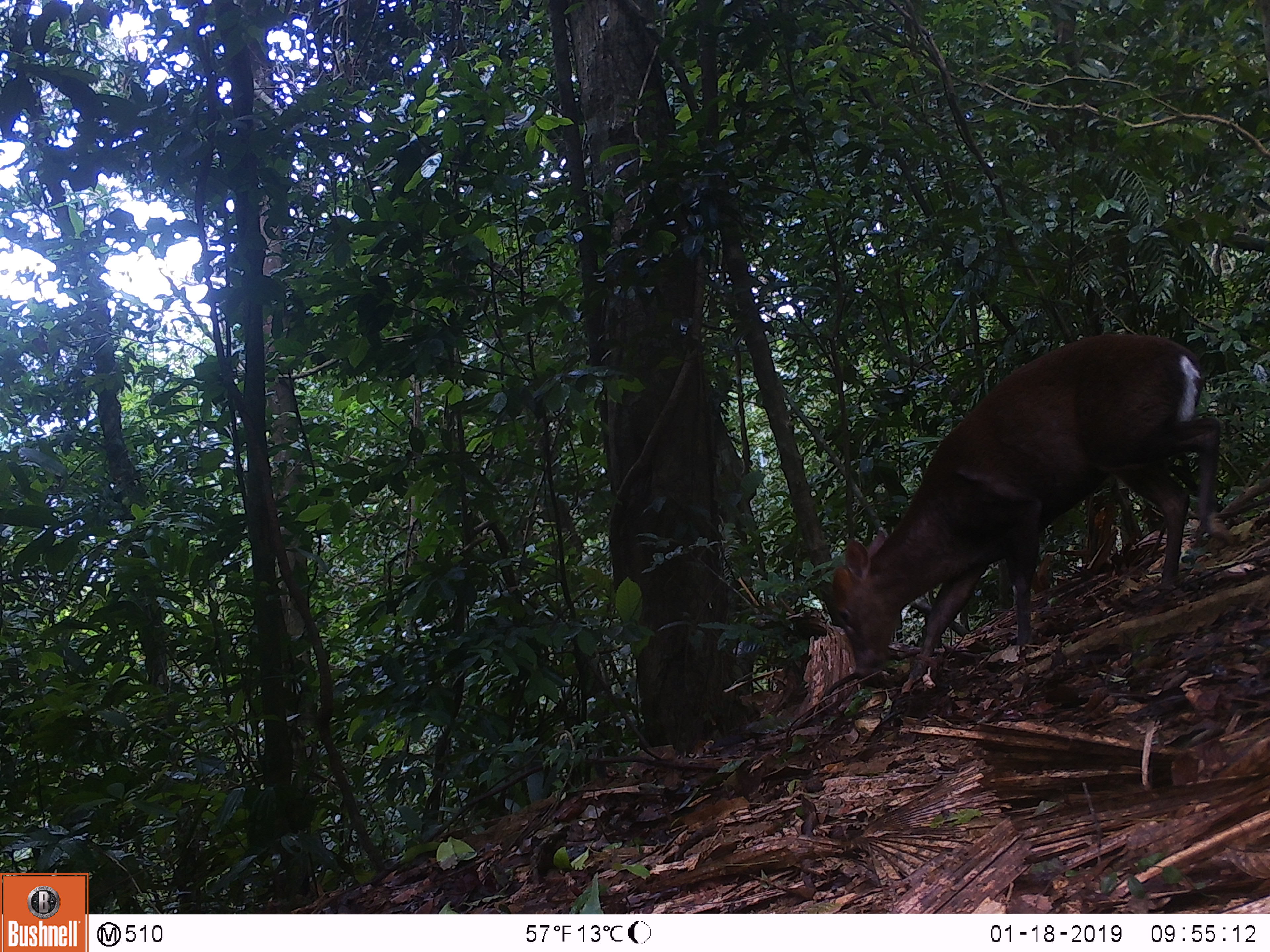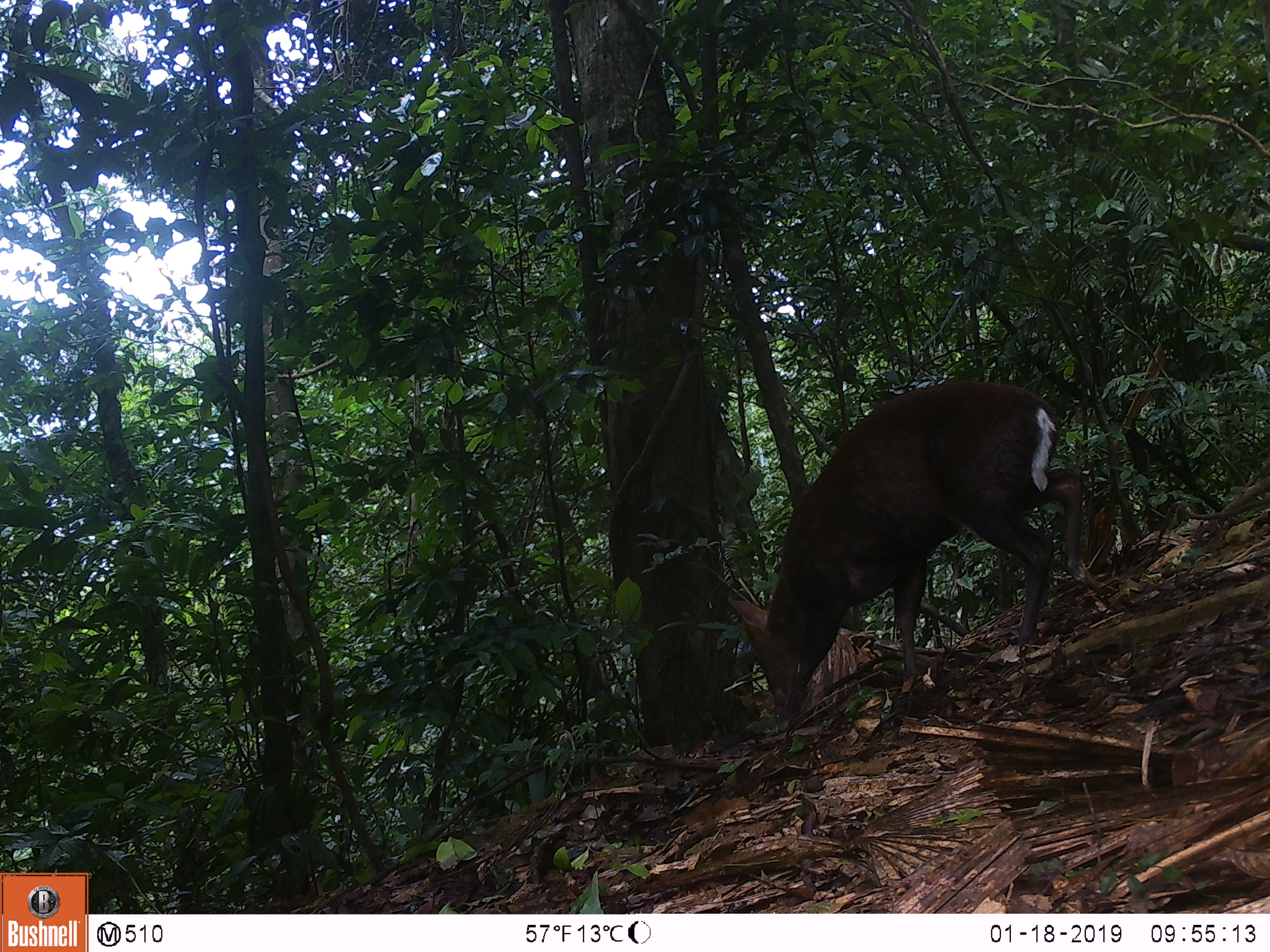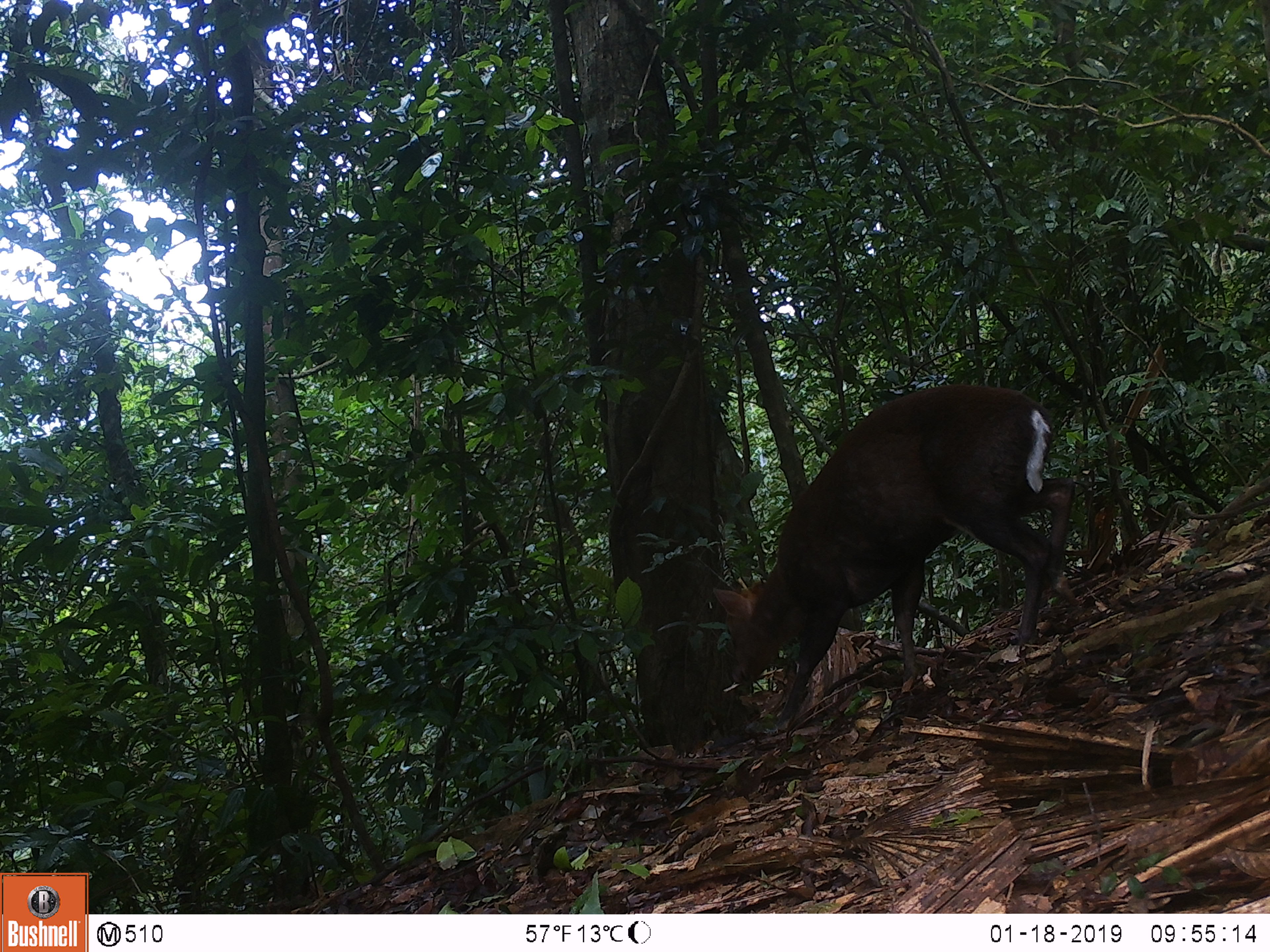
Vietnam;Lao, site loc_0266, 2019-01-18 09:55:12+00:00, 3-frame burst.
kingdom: Animalia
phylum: Chordata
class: Mammalia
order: Artiodactyla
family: Cervidae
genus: Muntiacus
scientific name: Muntiacus rooseveltorum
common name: roosevelt's muntjac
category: roosevelts muntjac group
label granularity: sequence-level